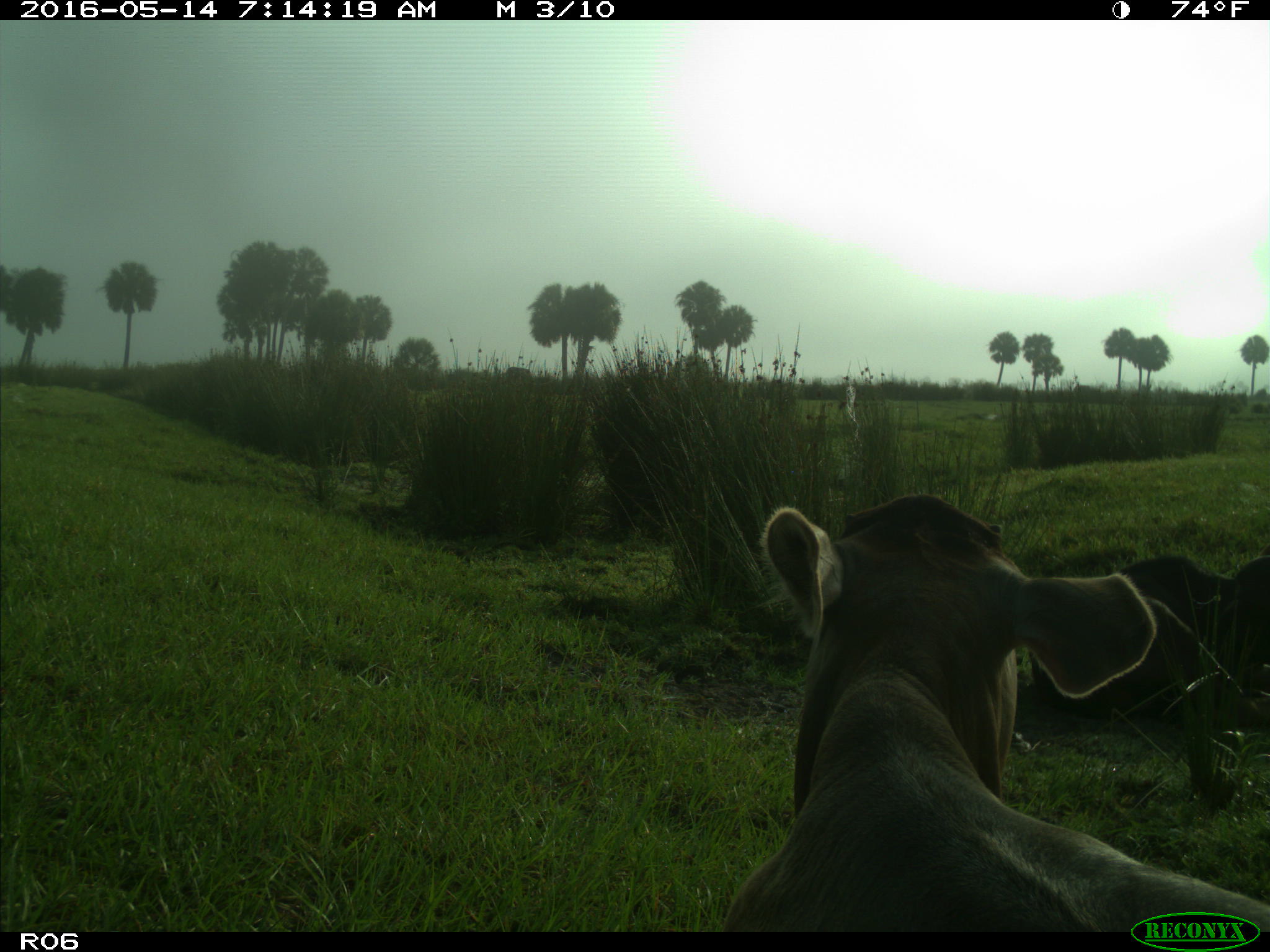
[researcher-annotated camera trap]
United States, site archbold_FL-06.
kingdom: Animalia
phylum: Chordata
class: Mammalia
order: Artiodactyla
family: Bovidae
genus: Bos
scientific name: Bos taurus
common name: domestic cow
Bos taurus (domestic cow).